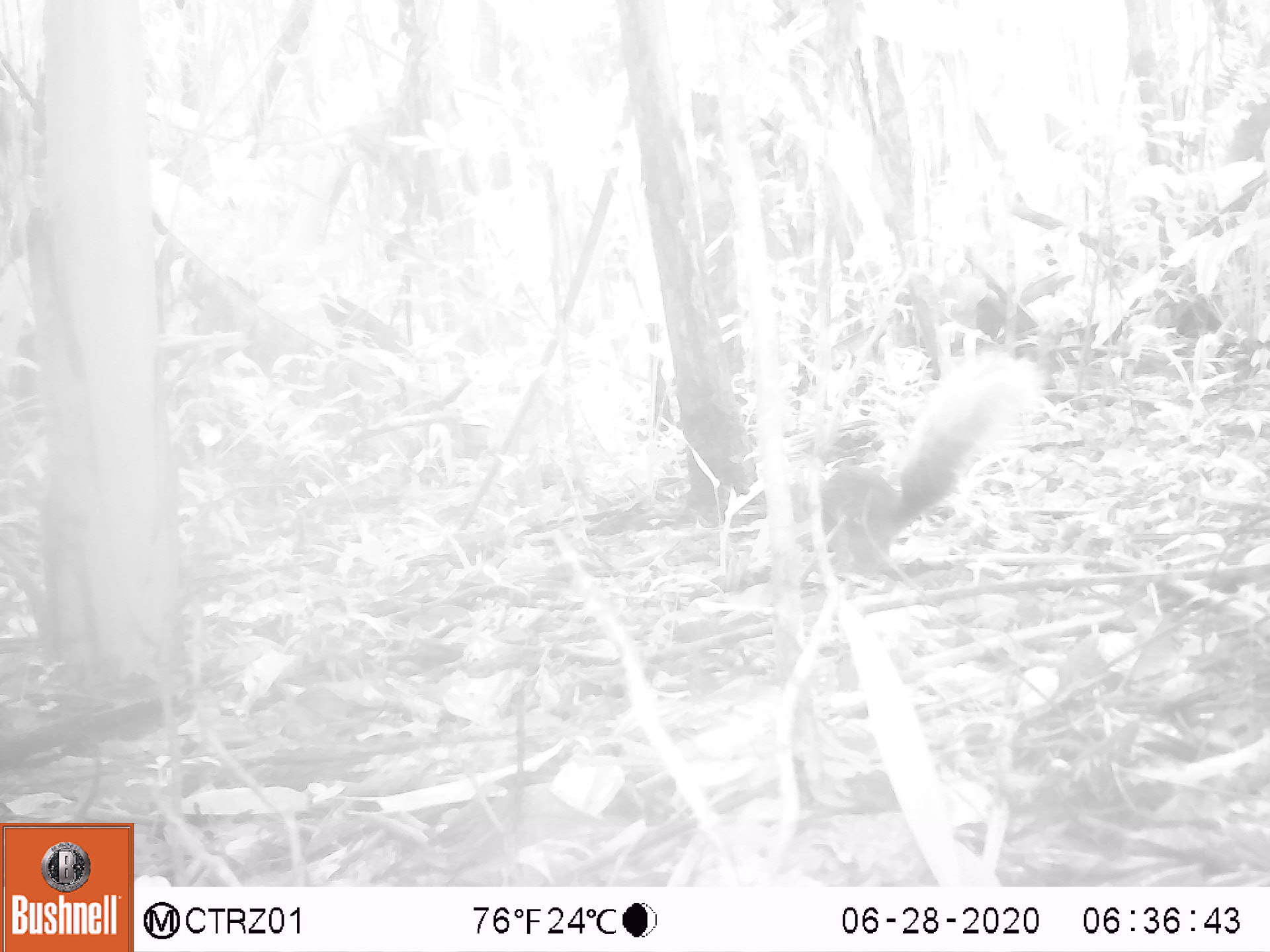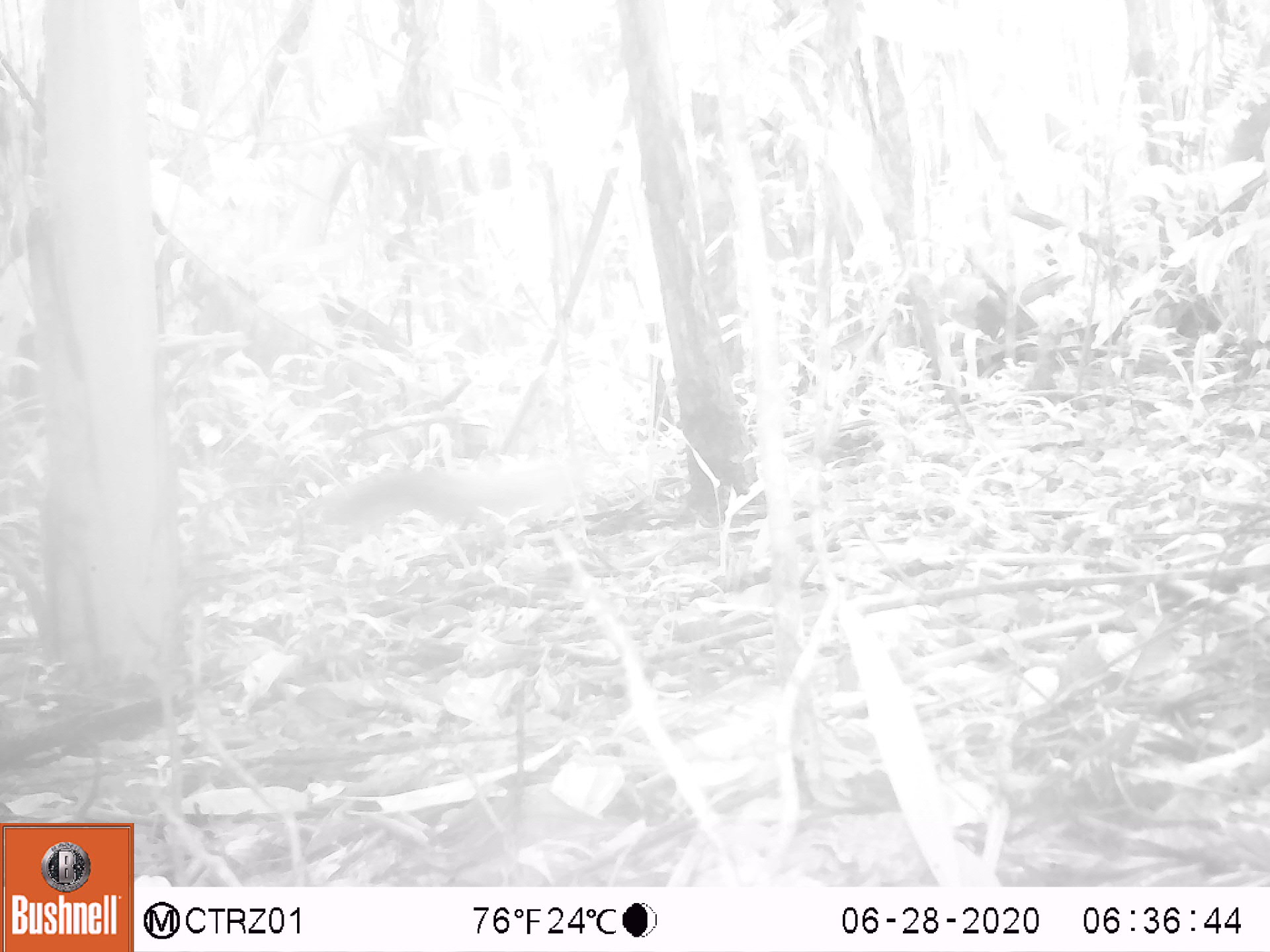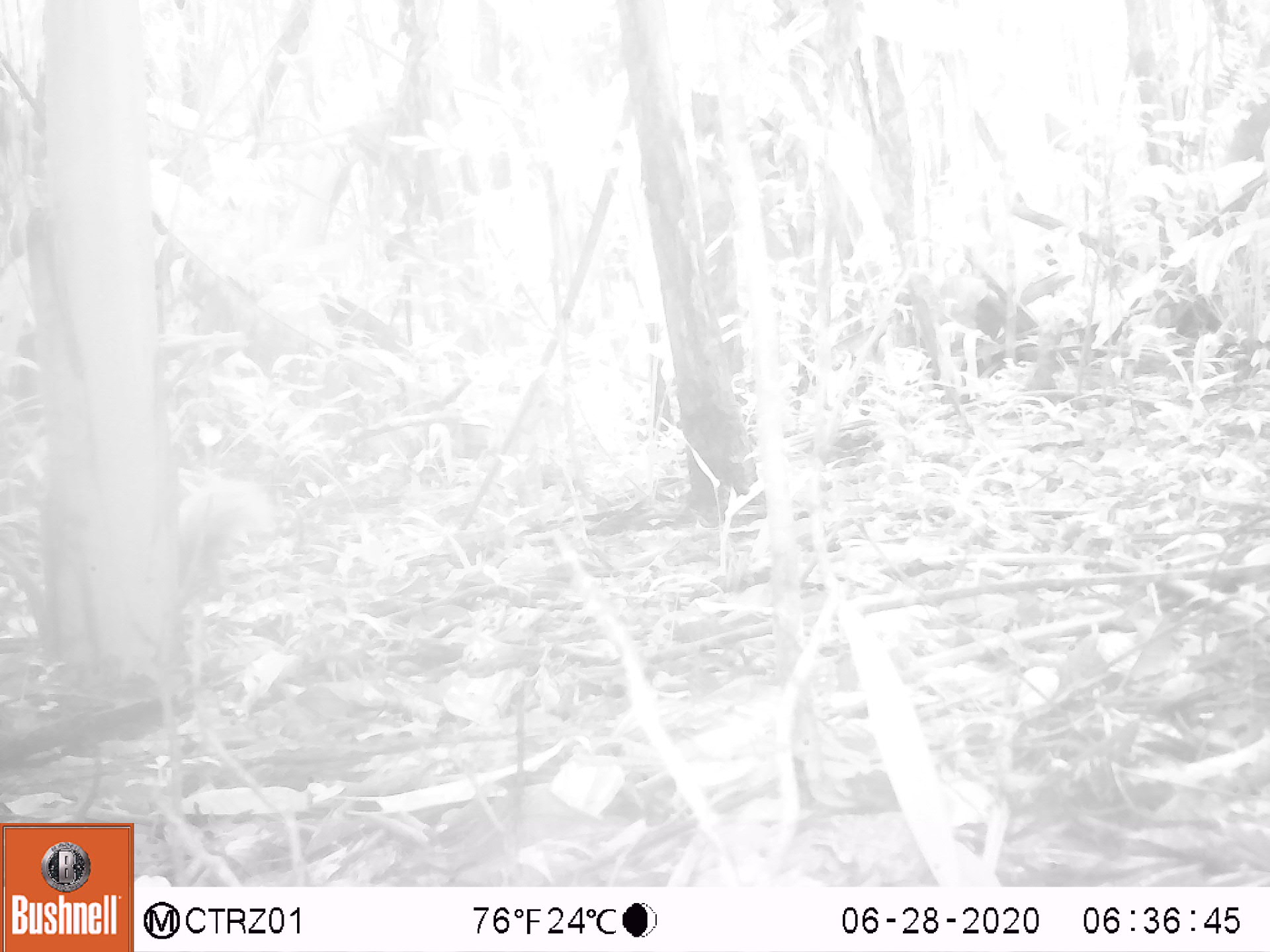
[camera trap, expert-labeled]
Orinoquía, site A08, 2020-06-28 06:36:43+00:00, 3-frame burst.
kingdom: Animalia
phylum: Chordata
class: Mammalia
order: Rodentia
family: Sciuridae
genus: Sciurus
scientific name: Sciurus igniventris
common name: northern amazon red squirrel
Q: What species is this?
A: Northern amazon red squirrel (Sciurus igniventris).